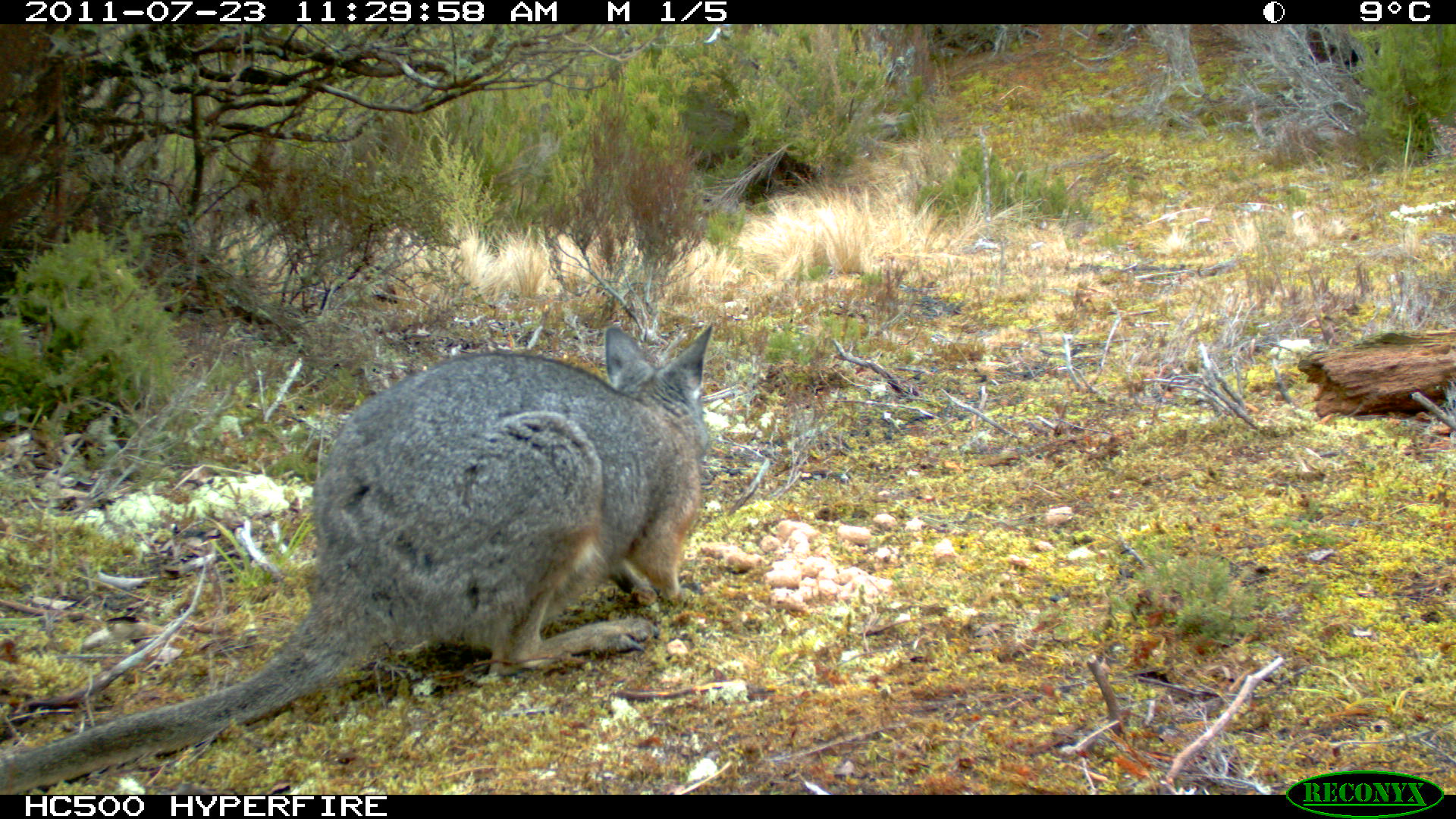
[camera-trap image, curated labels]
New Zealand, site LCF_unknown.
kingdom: Animalia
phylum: Chordata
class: Mammalia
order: Diprotodontia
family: Macropodidae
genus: Notamacropus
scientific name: Notamacropus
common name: wallaby